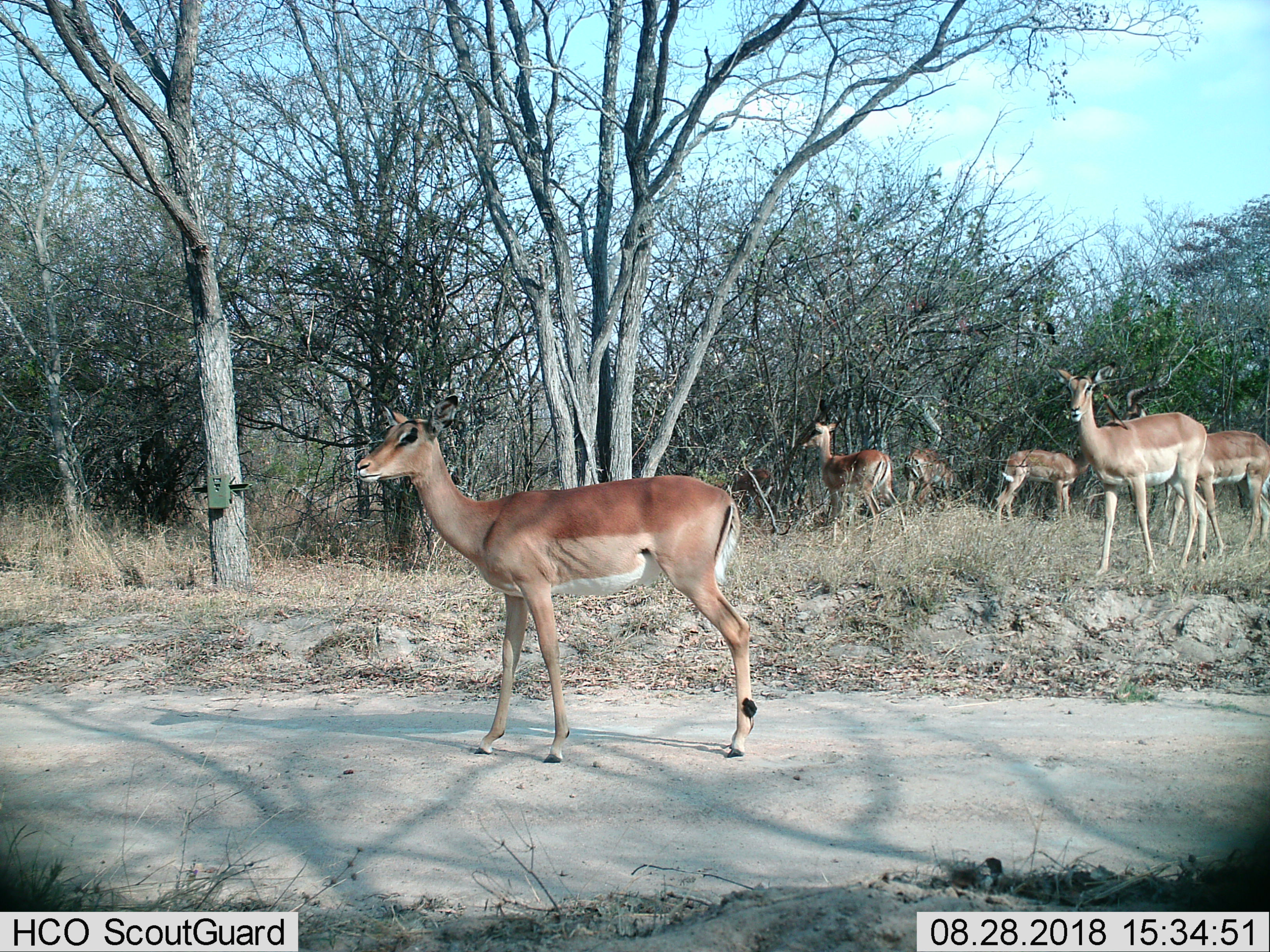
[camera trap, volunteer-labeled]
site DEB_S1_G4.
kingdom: Animalia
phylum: Chordata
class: Mammalia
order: Artiodactyla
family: Bovidae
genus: Aepyceros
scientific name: Aepyceros melampus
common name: impala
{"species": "impala (Aepyceros melampus)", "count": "7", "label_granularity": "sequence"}